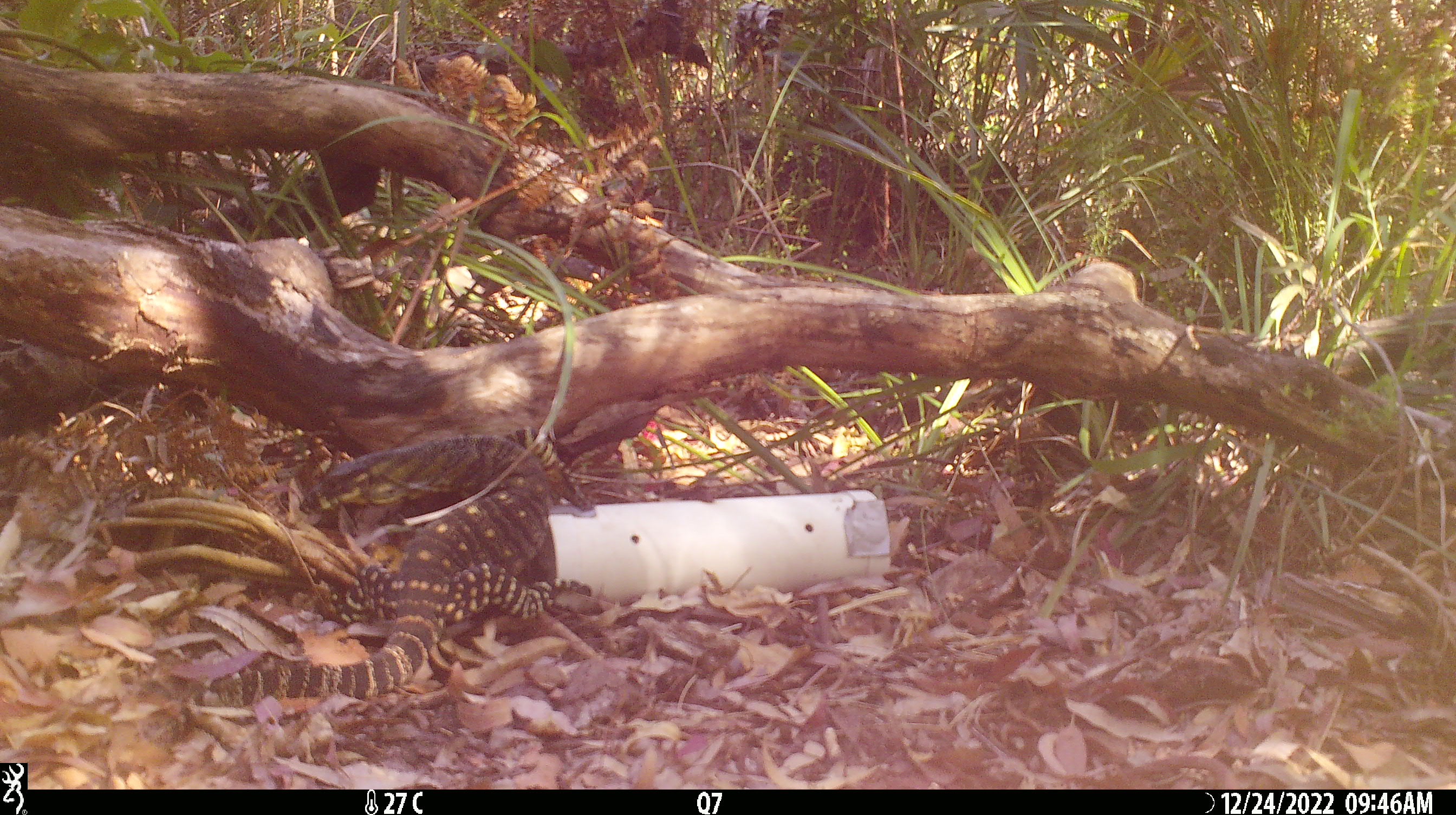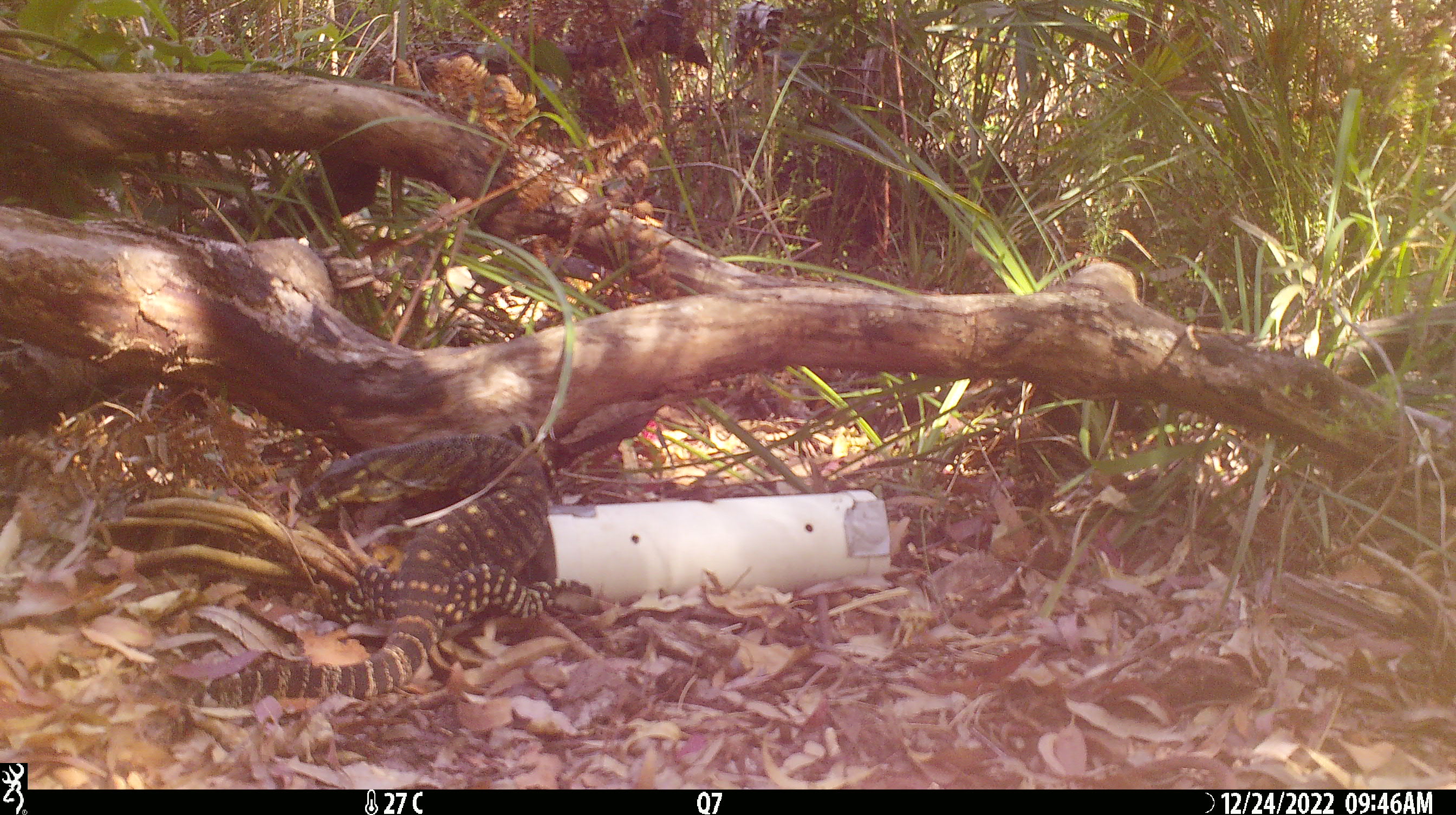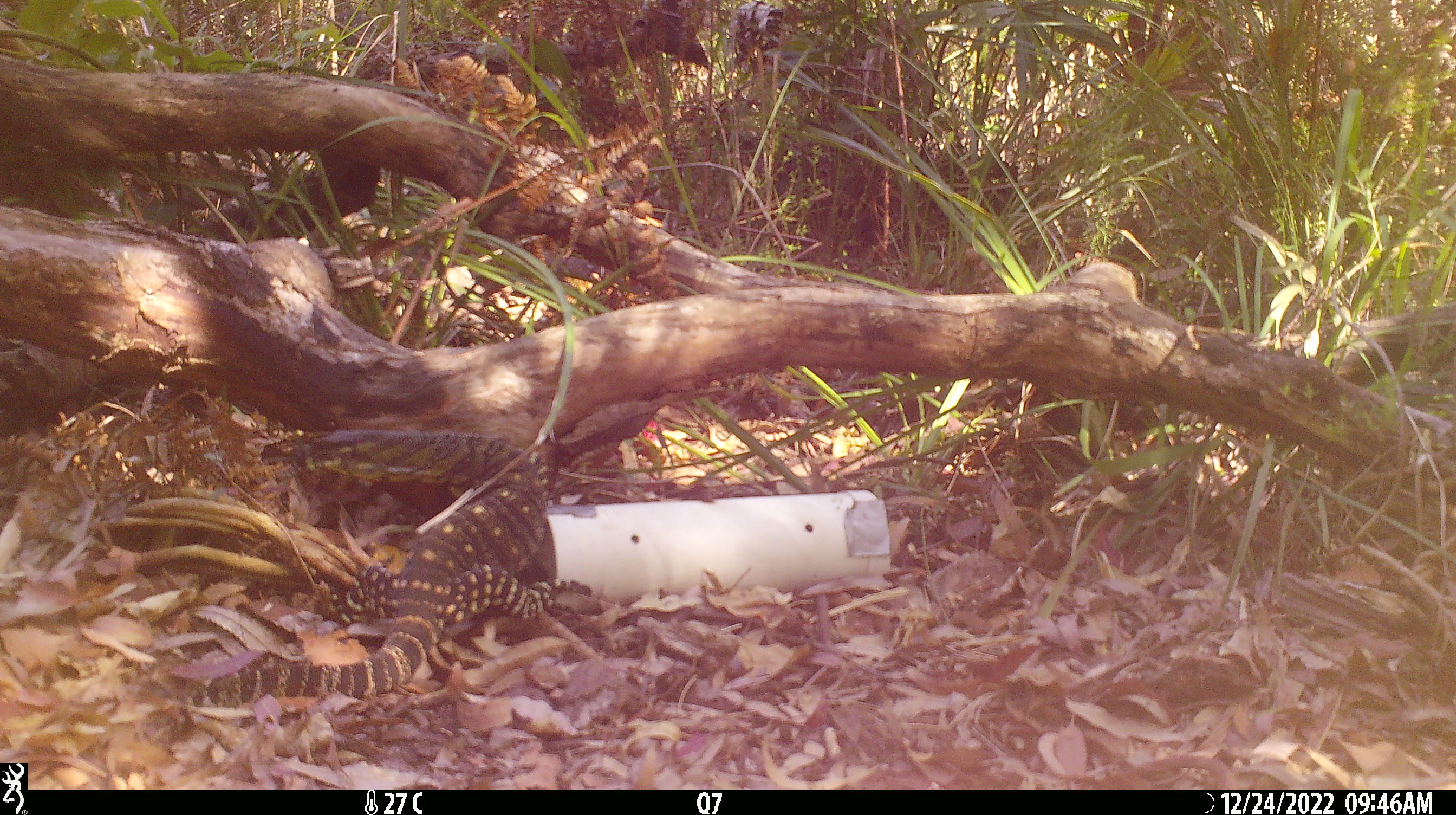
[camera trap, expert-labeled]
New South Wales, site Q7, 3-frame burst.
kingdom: Animalia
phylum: Chordata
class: Reptilia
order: Squamata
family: Varanidae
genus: Varanus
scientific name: Varanus varius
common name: lace monitor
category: goanna